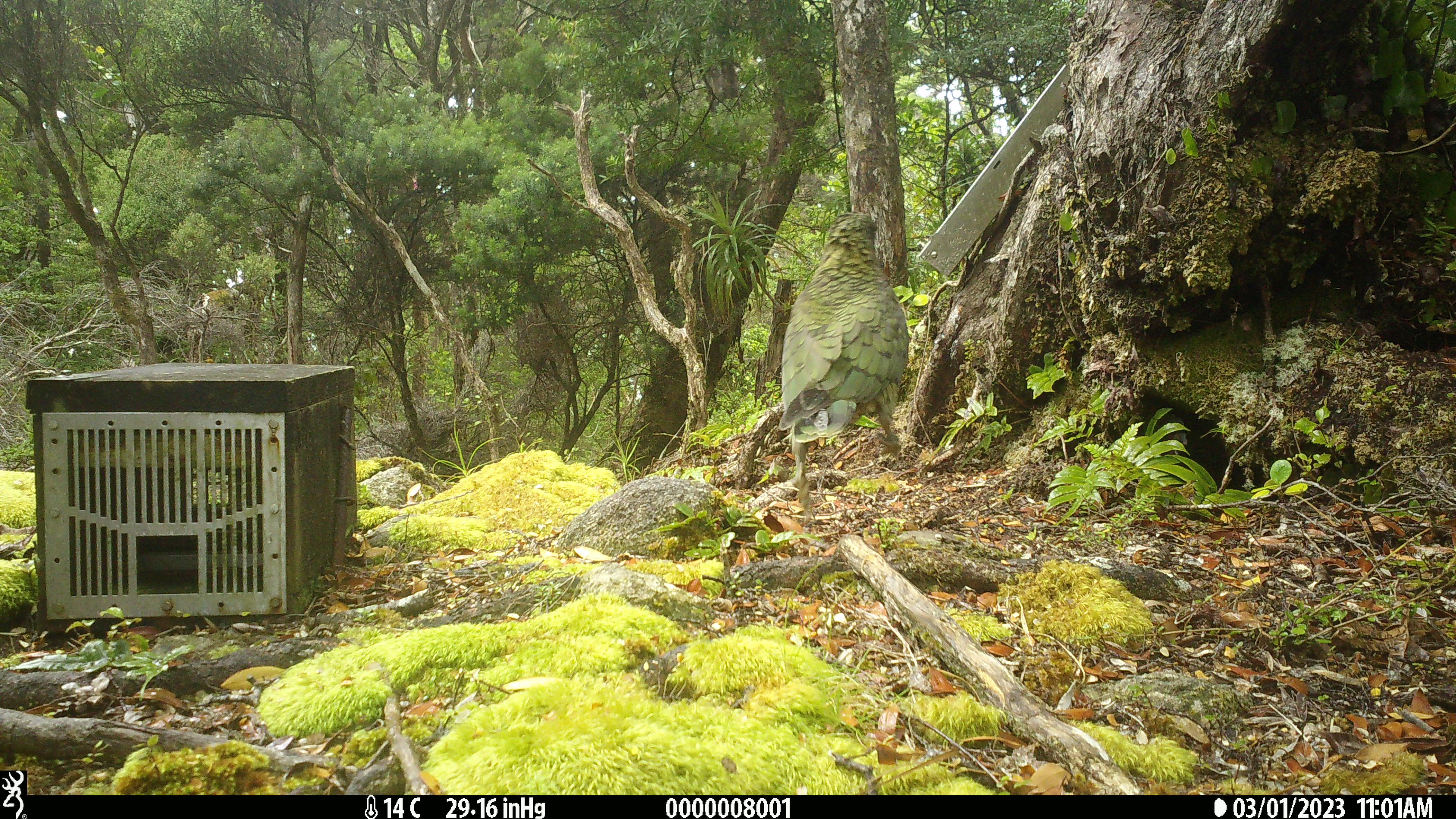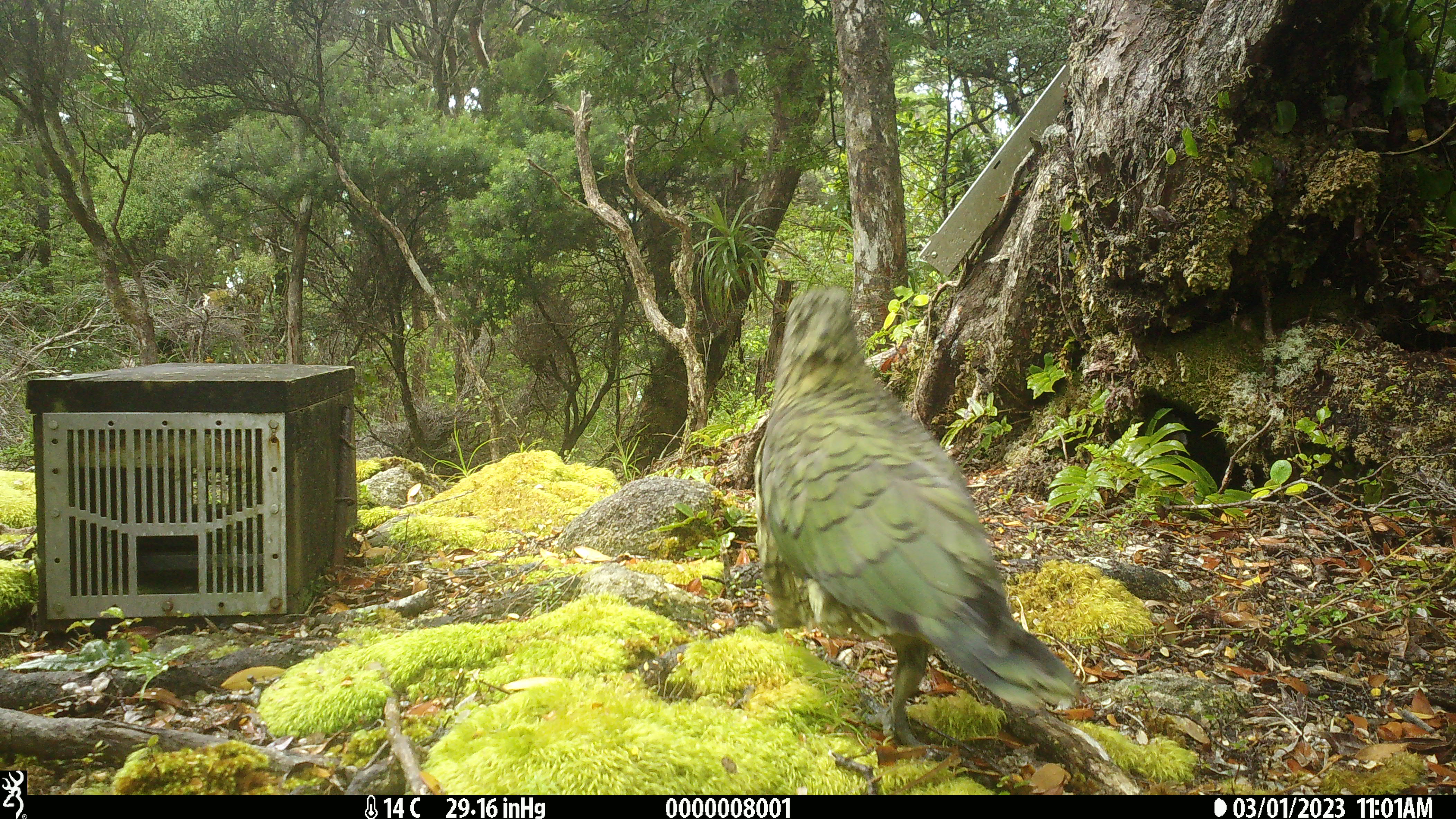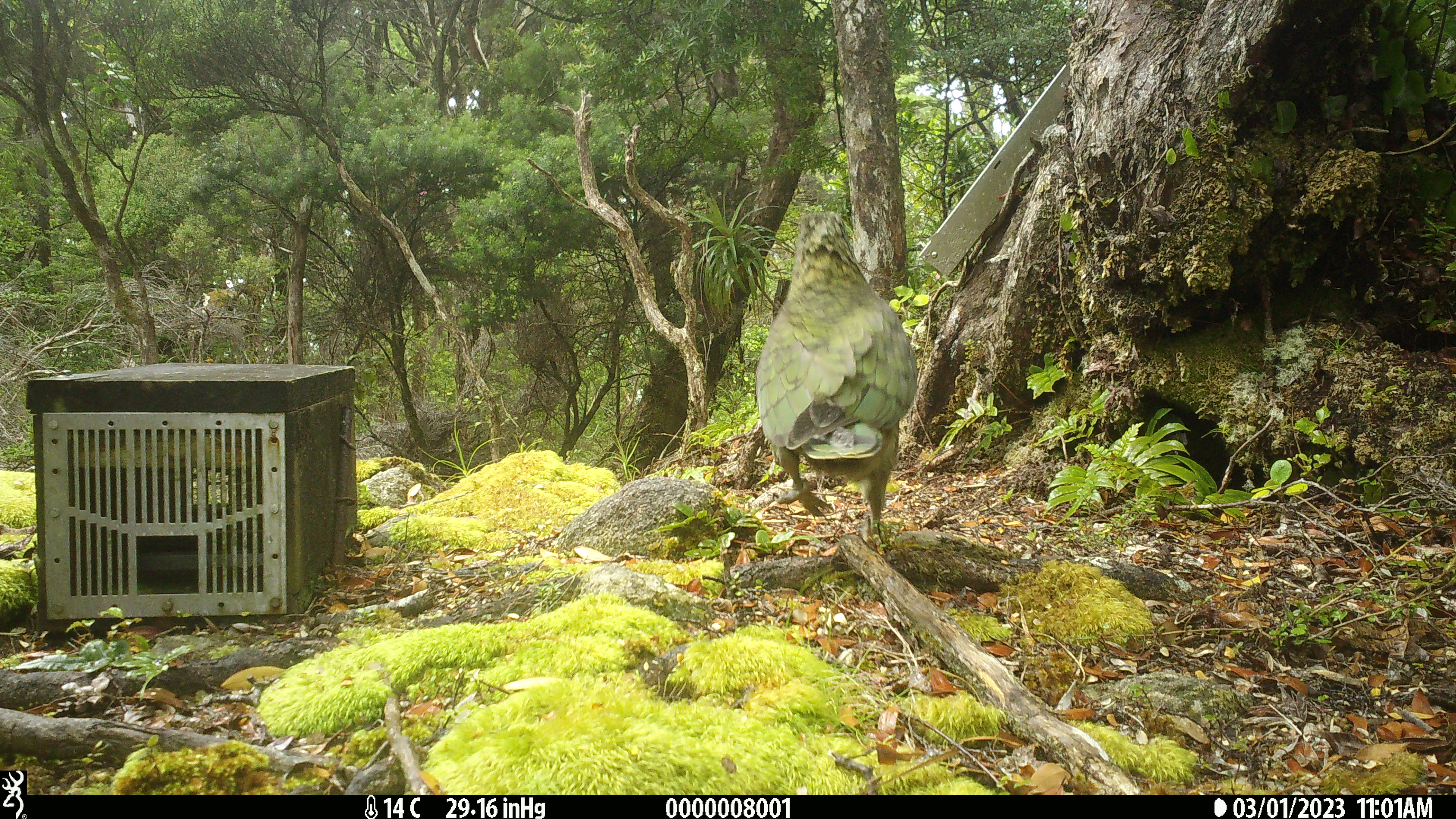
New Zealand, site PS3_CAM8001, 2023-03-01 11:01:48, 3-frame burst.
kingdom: Animalia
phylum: Chordata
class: Aves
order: Psittaciformes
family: Strigopidae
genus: Nestor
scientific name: Nestor notabilis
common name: kea